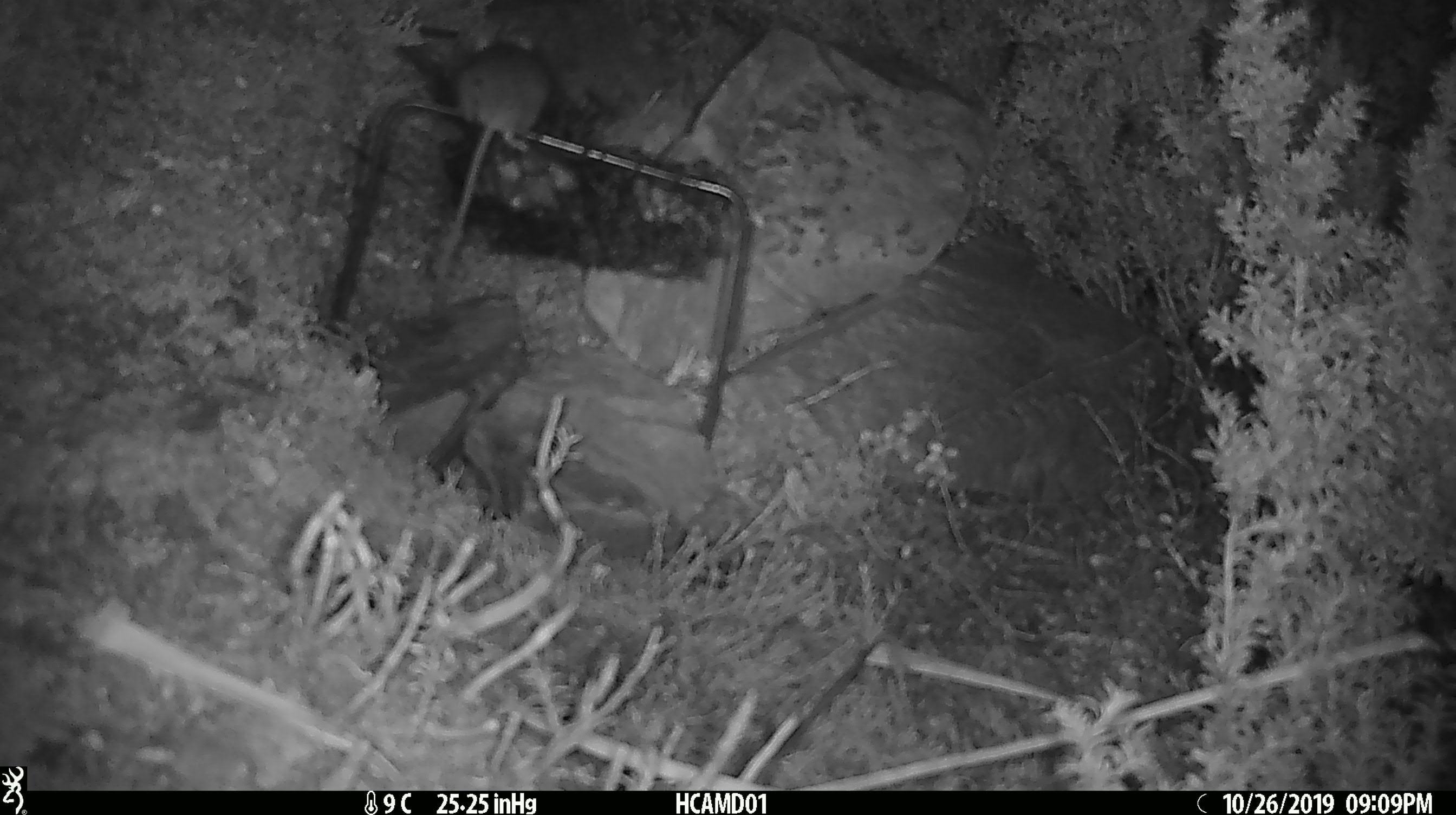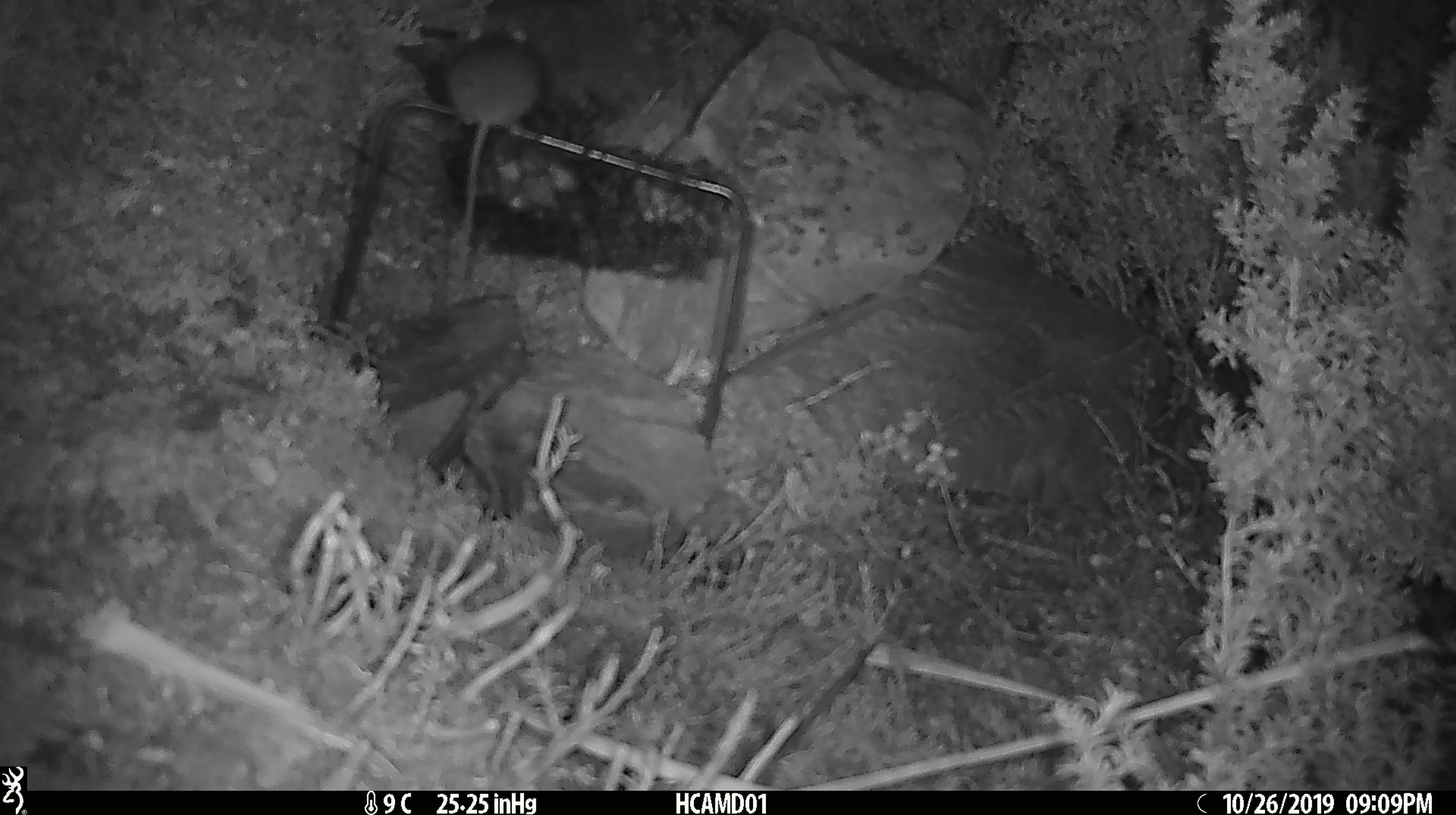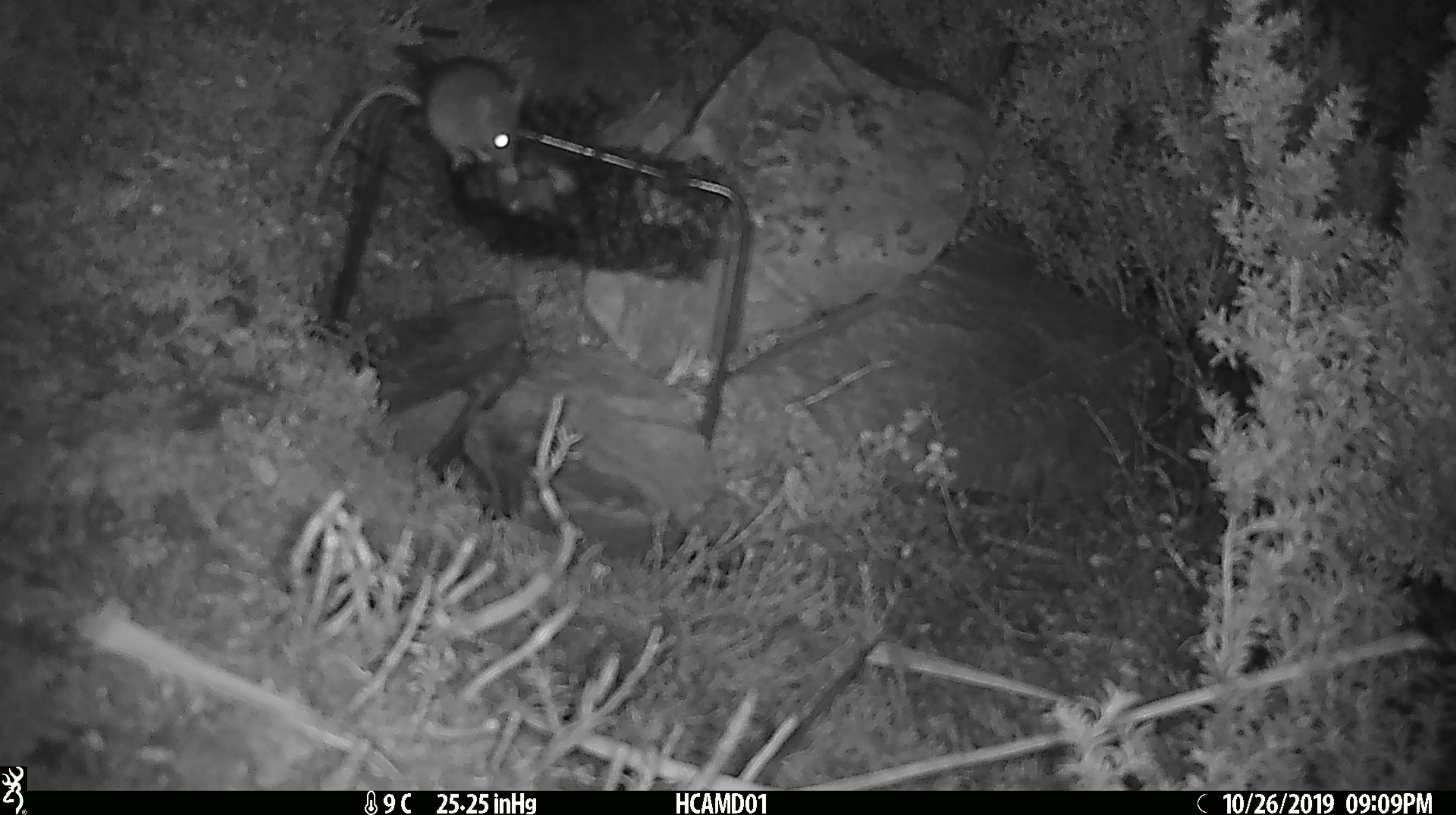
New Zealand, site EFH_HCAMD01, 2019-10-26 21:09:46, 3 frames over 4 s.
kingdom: Animalia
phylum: Chordata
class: Mammalia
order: Rodentia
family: Muridae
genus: Mus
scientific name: Mus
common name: mouse